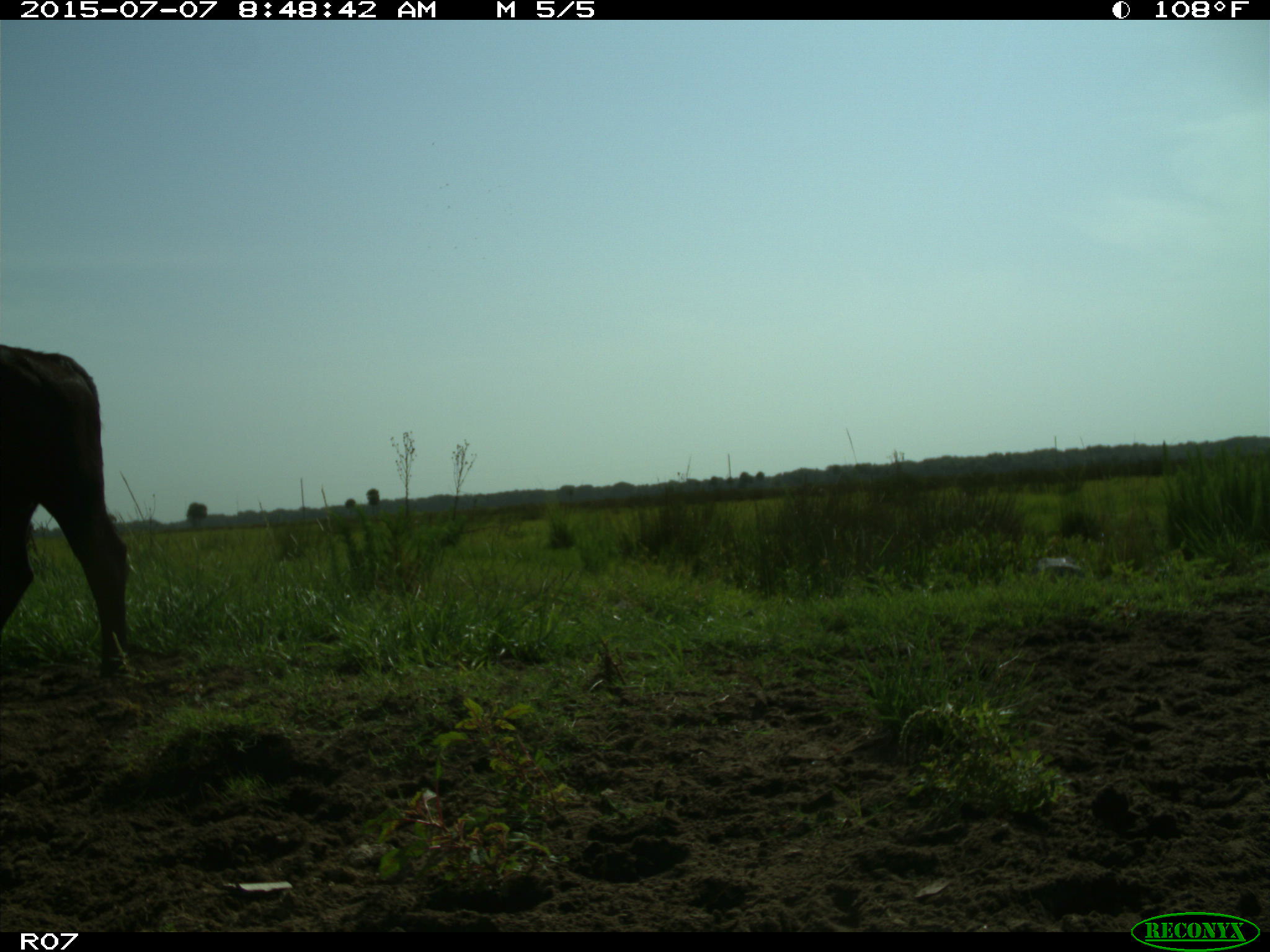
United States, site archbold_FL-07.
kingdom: Animalia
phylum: Chordata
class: Mammalia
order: Artiodactyla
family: Bovidae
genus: Bos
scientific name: Bos taurus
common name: domestic cow